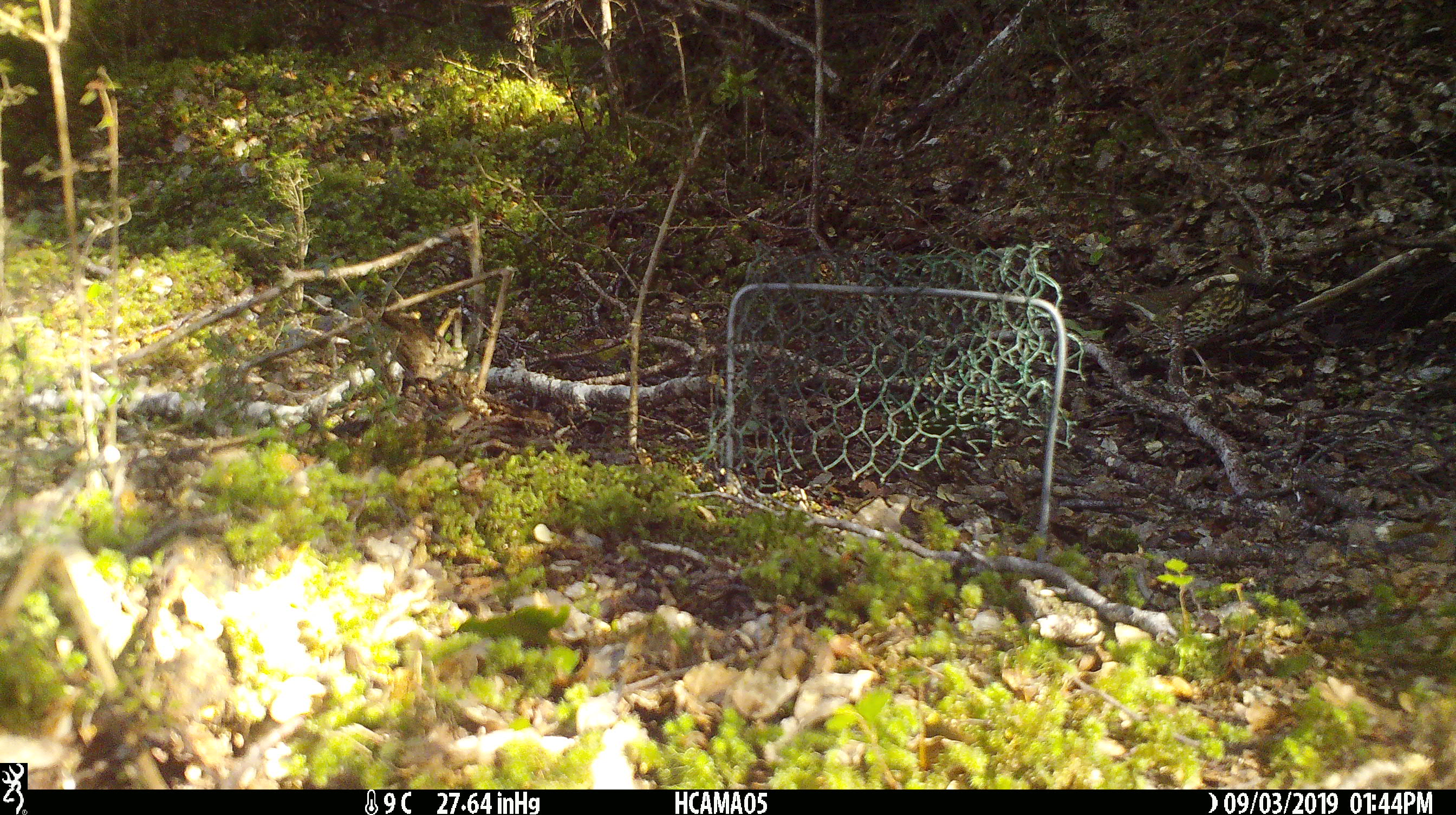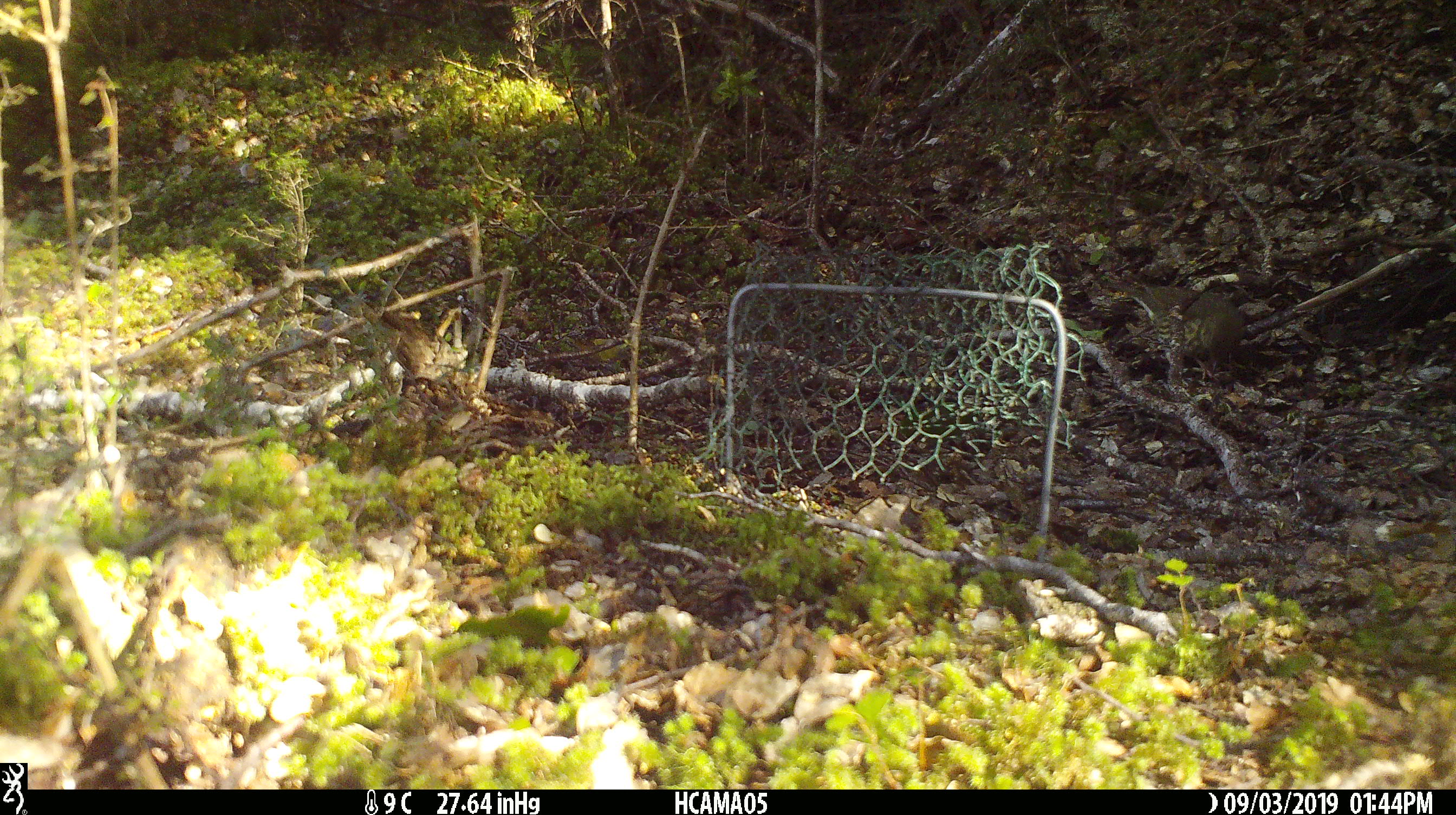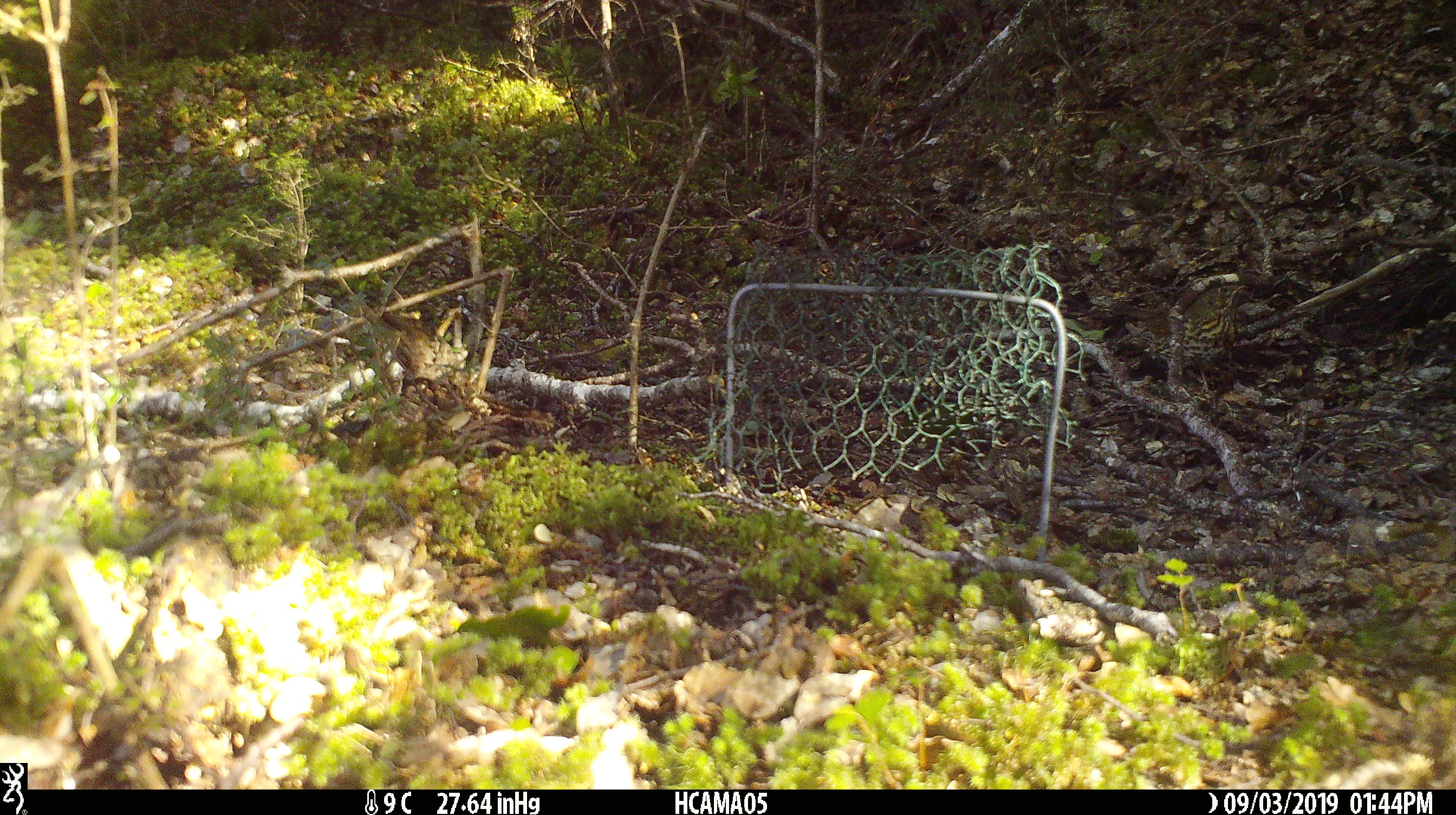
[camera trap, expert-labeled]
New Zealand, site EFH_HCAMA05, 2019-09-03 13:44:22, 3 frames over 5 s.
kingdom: Animalia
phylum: Chordata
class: Aves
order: Passeriformes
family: Turdidae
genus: Turdus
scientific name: Turdus philomelos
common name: song thrush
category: thrush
Thrush (song thrush) (Turdus philomelos).